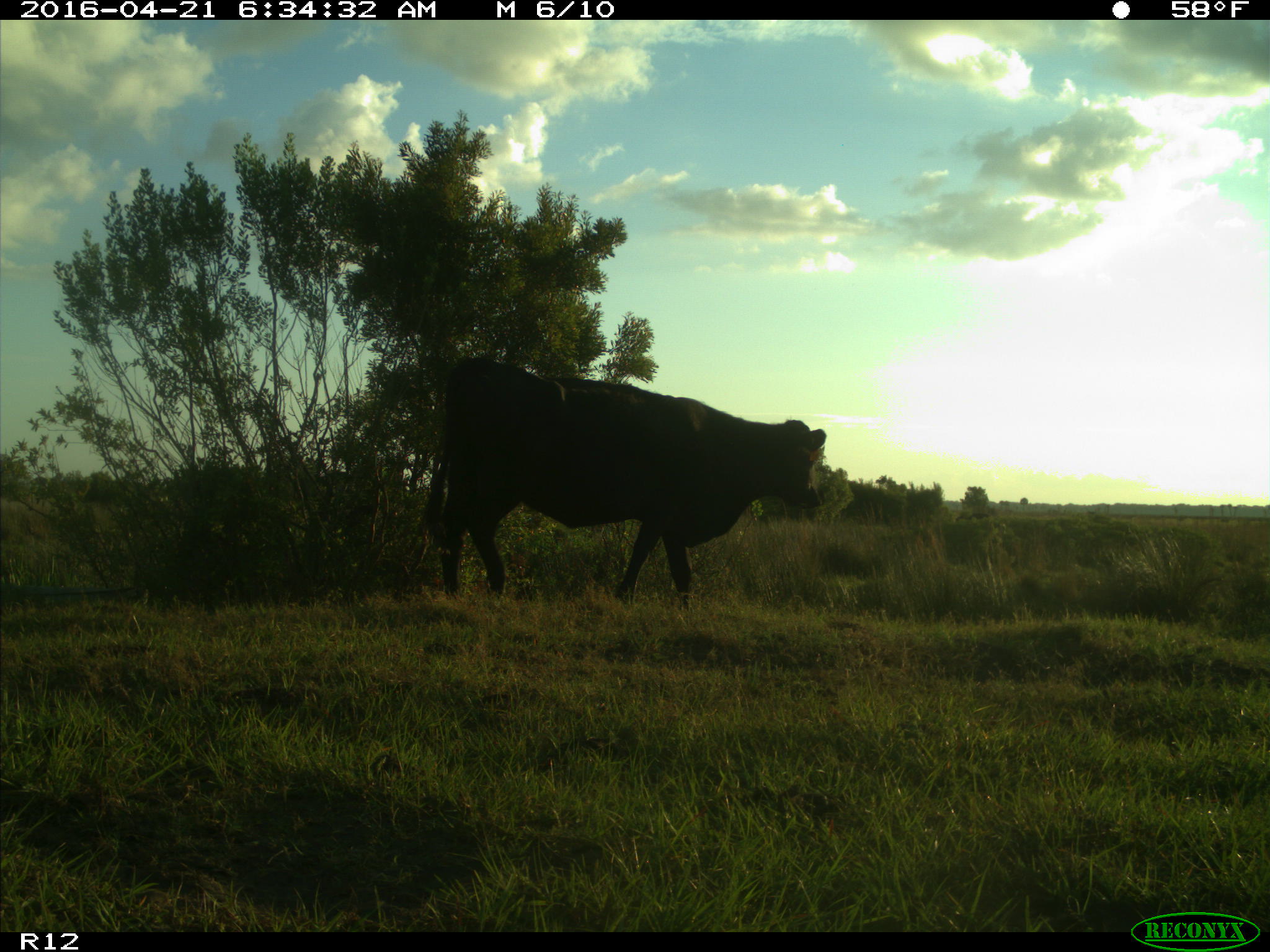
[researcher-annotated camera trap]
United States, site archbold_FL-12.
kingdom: Animalia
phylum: Chordata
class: Mammalia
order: Artiodactyla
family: Bovidae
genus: Bos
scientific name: Bos taurus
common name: domestic cow